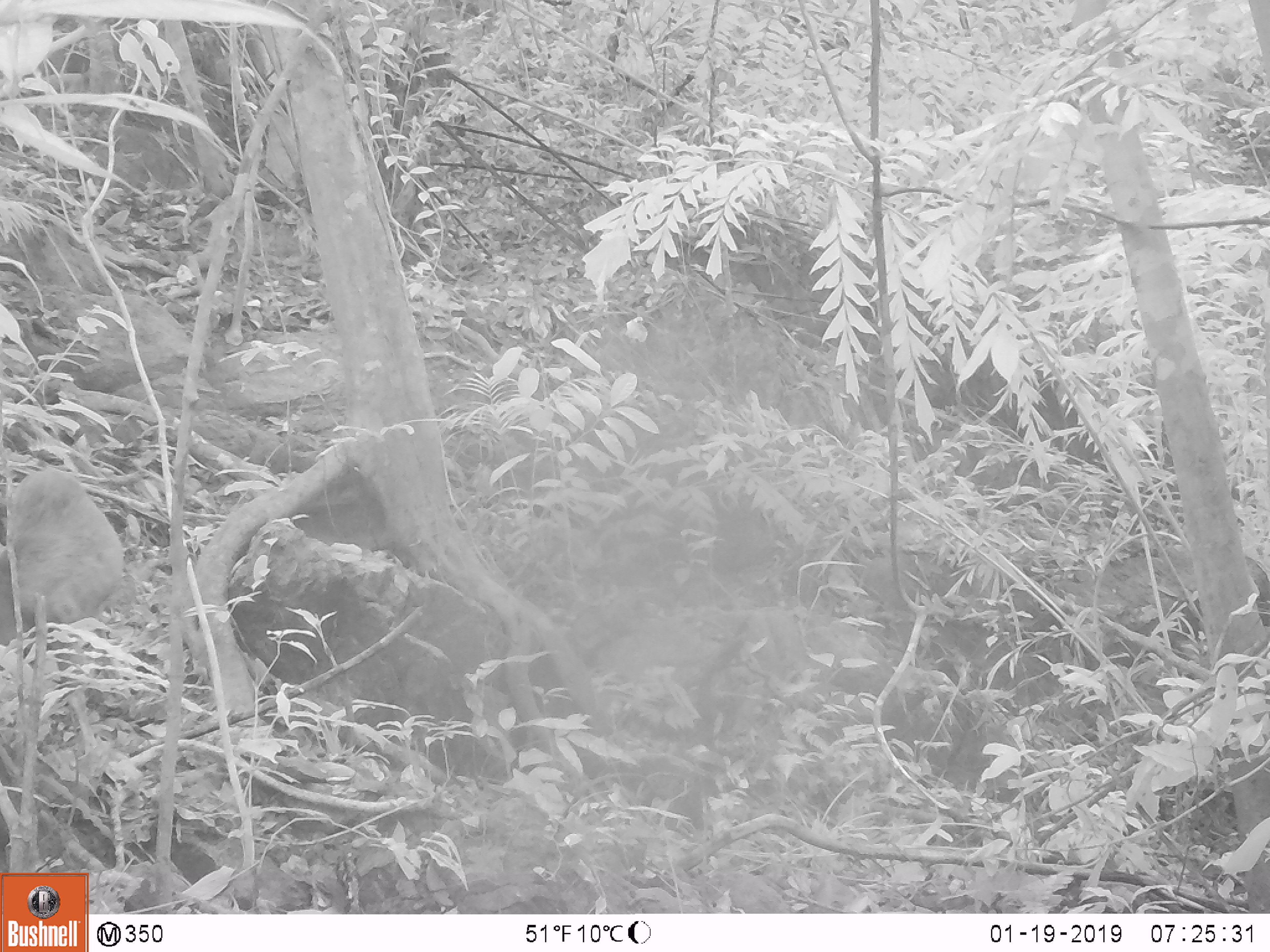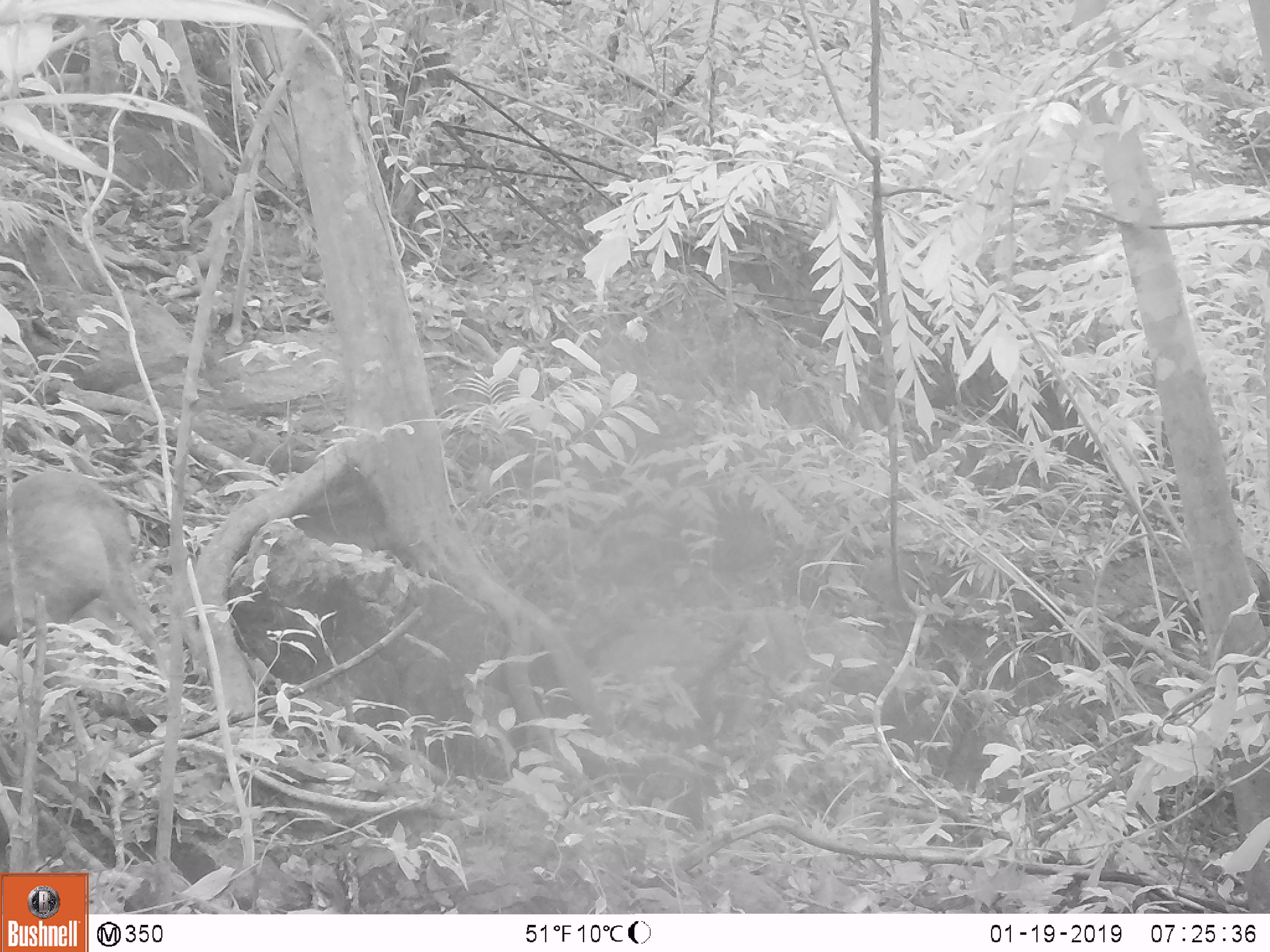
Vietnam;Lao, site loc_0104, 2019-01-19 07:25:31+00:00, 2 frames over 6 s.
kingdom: Animalia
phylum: Chordata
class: Mammalia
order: Artiodactyla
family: Cervidae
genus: Muntiacus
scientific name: Muntiacus rooseveltorum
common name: roosevelt's muntjac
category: roosevelts muntjac group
Roosevelts muntjac group (roosevelt's muntjac) (Muntiacus rooseveltorum). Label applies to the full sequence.